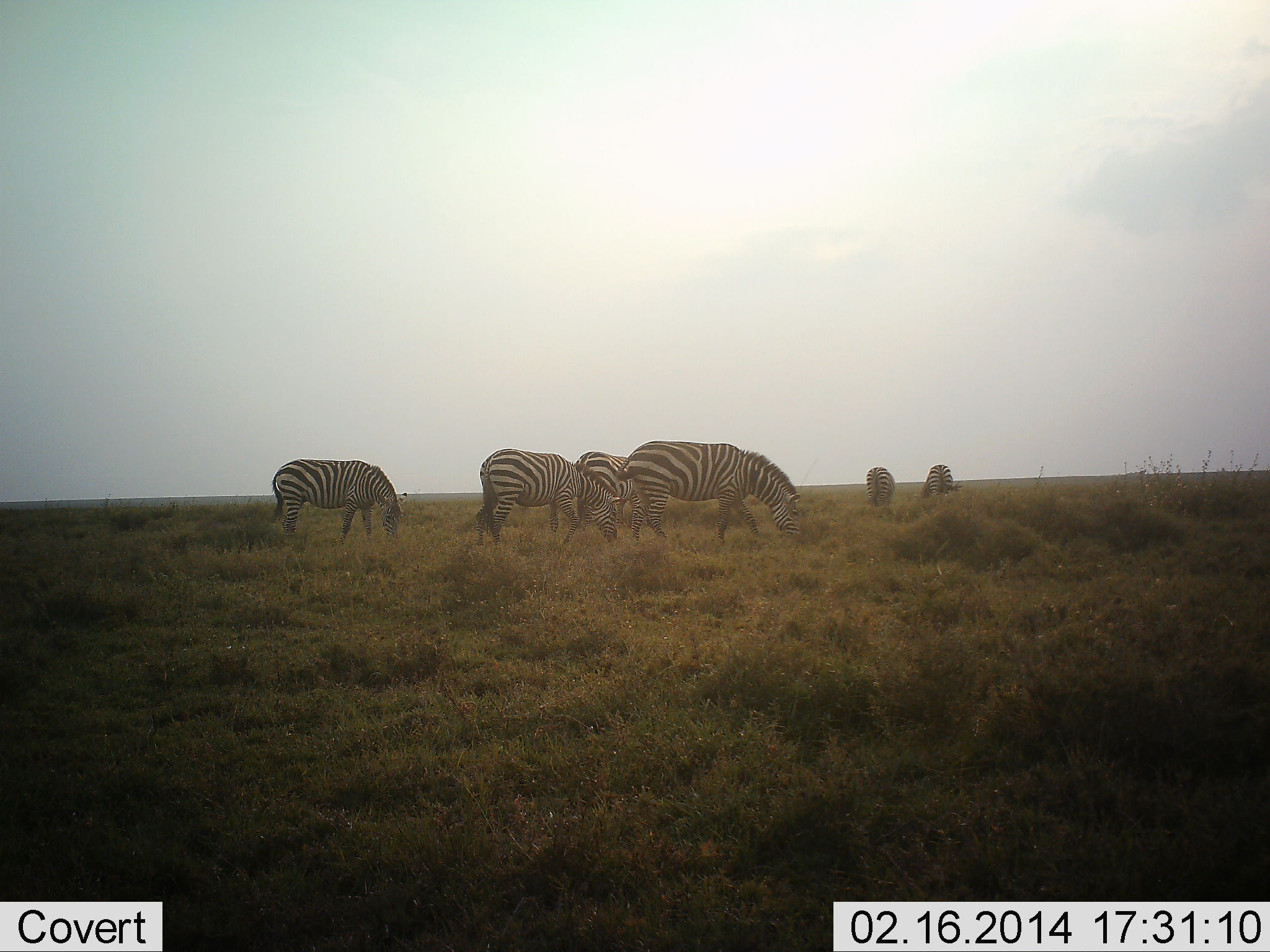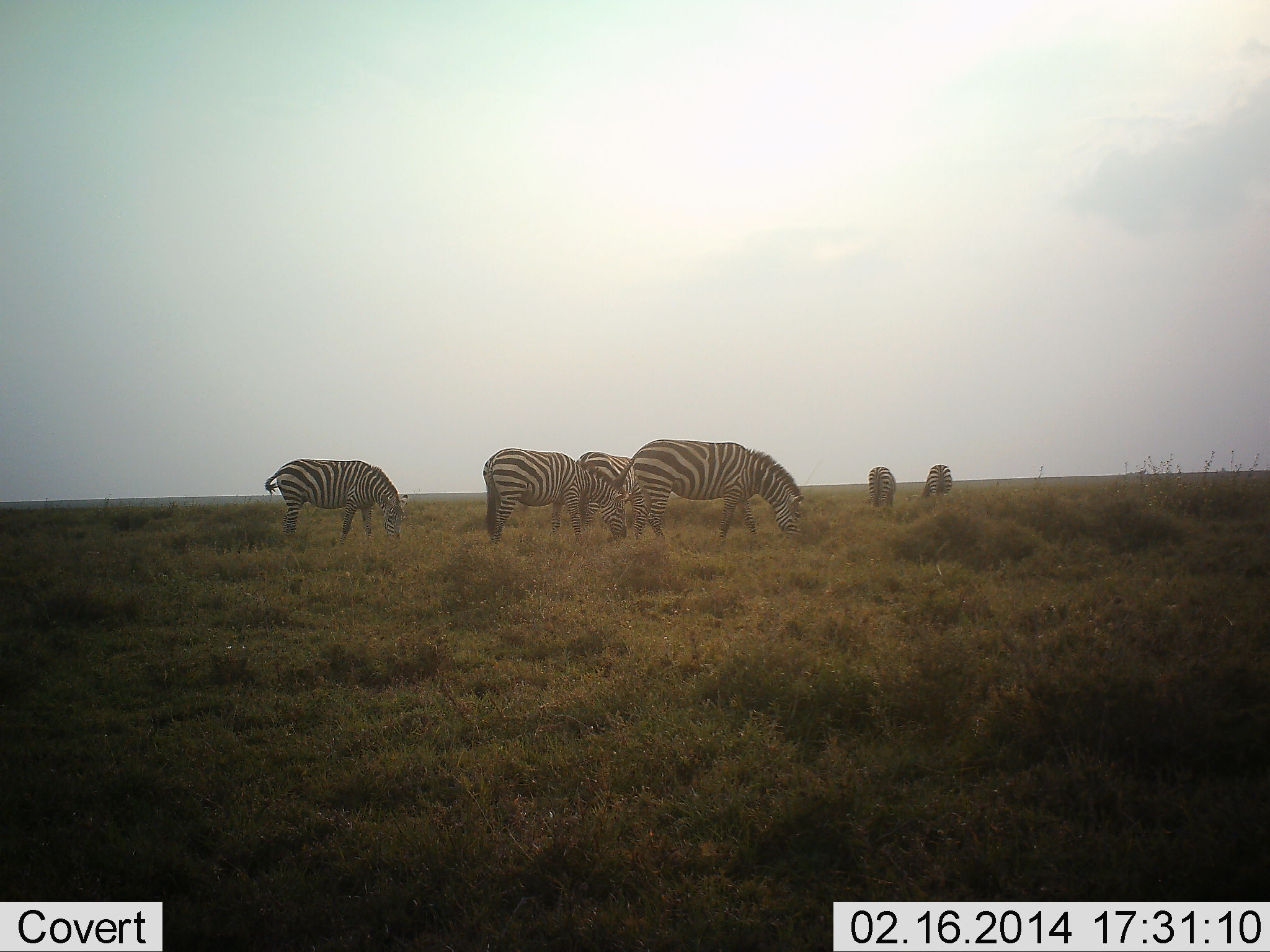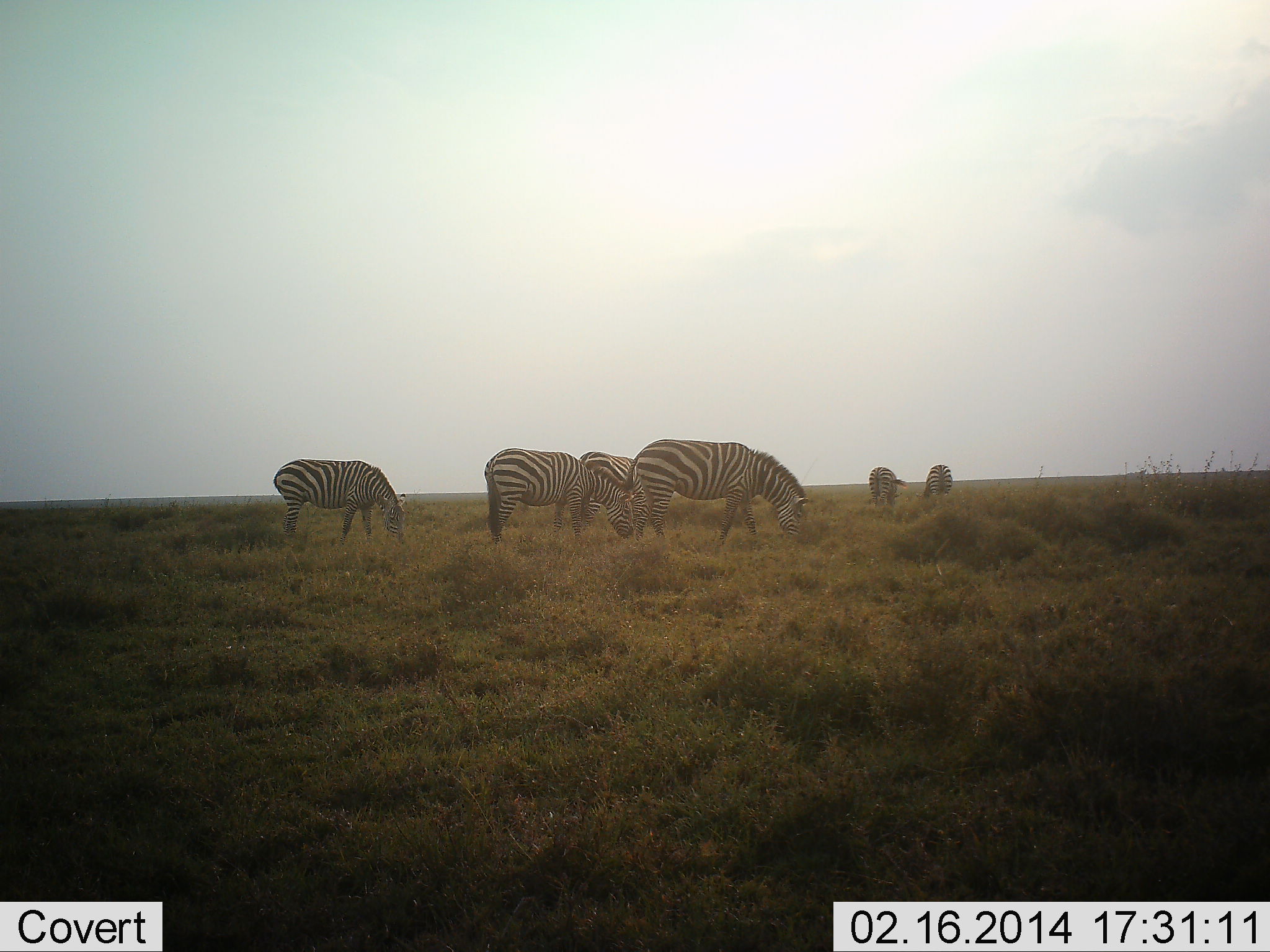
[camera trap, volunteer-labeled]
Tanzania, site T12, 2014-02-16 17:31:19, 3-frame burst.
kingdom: Animalia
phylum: Chordata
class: Mammalia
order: Perissodactyla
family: Equidae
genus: Equus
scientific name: Equus quagga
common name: plains zebra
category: zebra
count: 6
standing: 30%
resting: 0%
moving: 0%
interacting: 0%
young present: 0%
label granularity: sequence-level